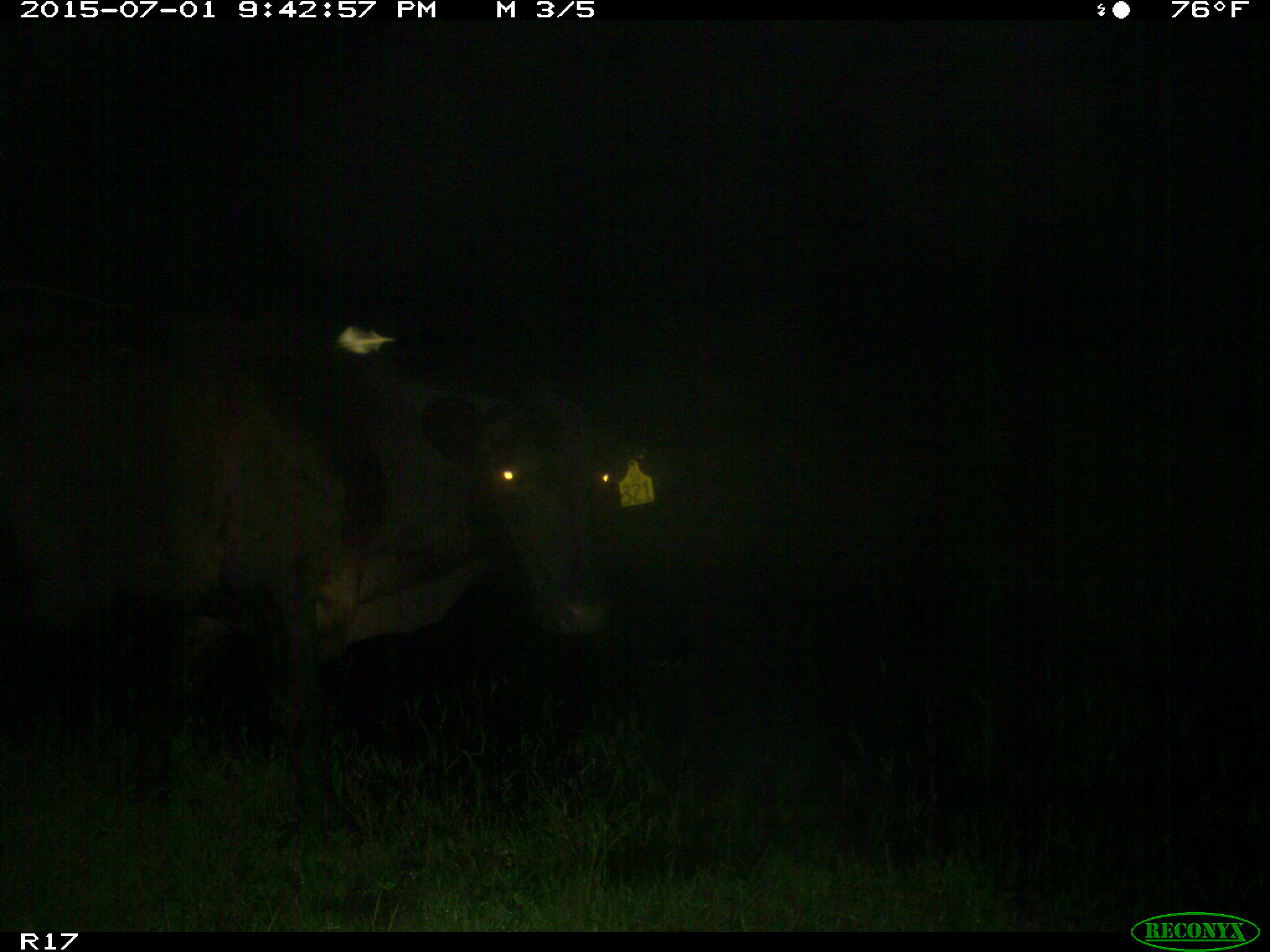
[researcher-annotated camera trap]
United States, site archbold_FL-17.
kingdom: Animalia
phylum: Chordata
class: Mammalia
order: Artiodactyla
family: Bovidae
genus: Bos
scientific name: Bos taurus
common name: domestic cow